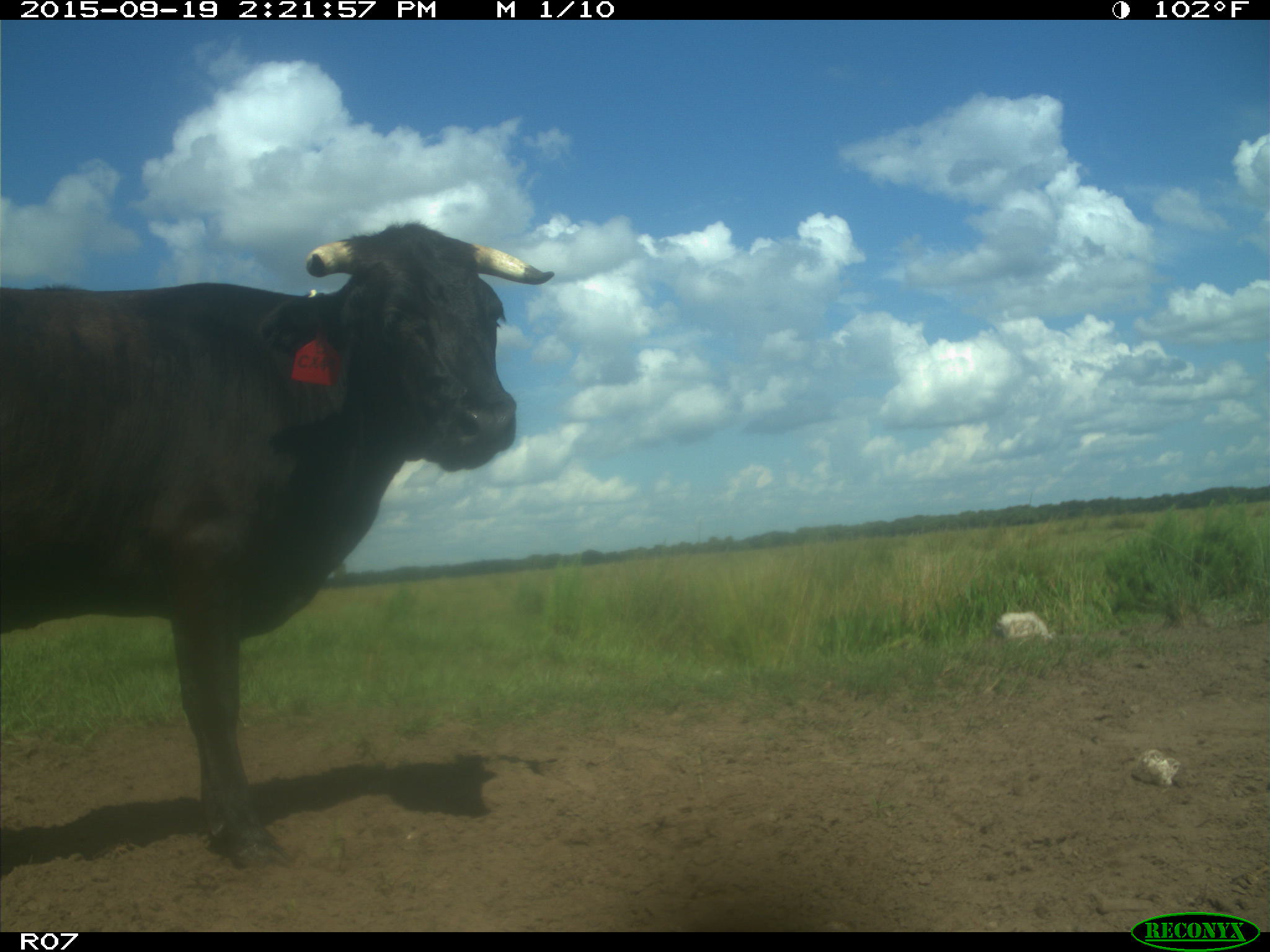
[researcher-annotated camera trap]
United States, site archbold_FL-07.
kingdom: Animalia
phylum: Chordata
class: Mammalia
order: Artiodactyla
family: Bovidae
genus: Bos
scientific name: Bos taurus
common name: domestic cow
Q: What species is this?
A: Bos taurus (domestic cow).